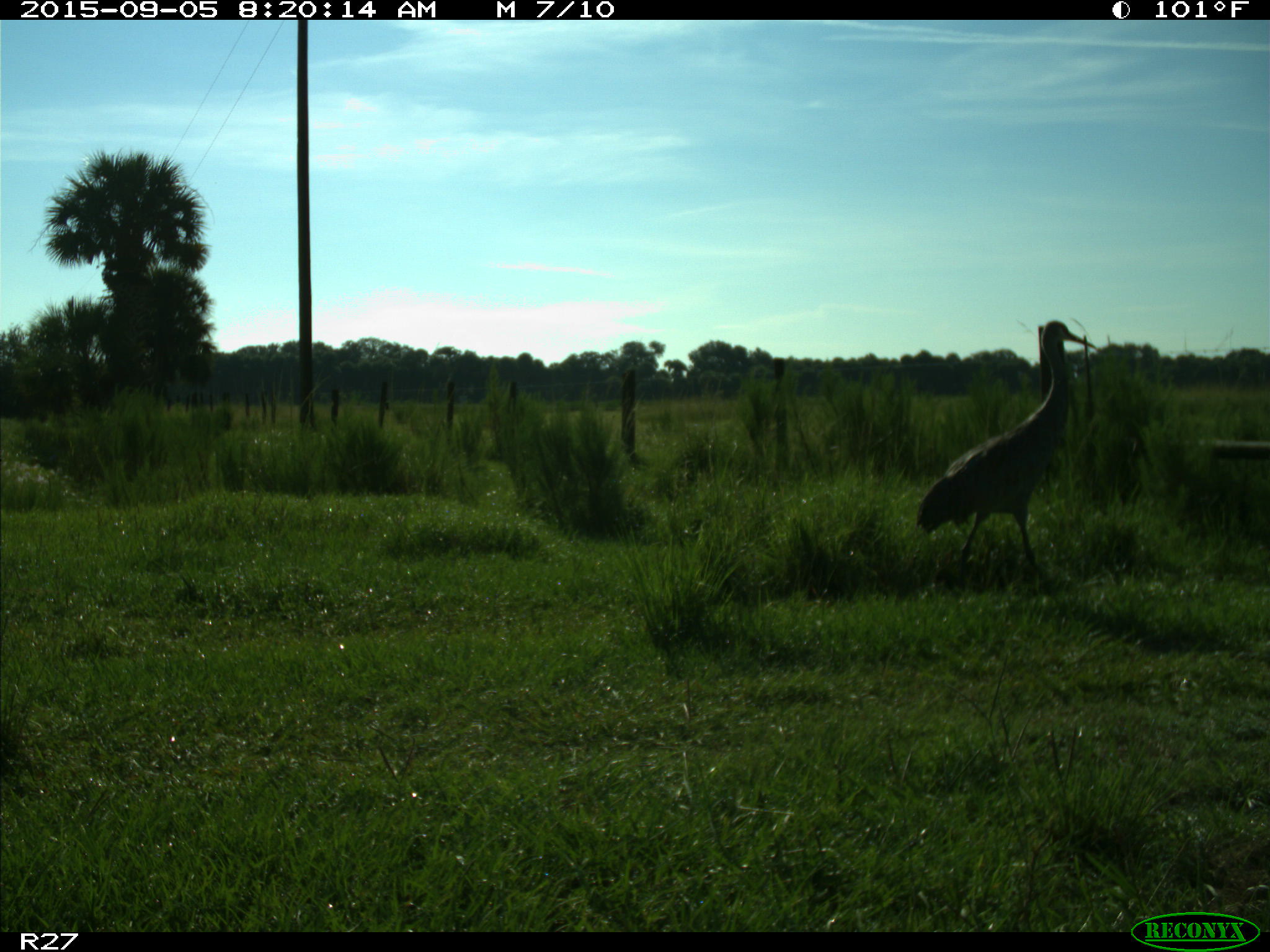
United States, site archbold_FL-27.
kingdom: Animalia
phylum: Chordata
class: Aves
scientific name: Aves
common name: birds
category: unidentified bird